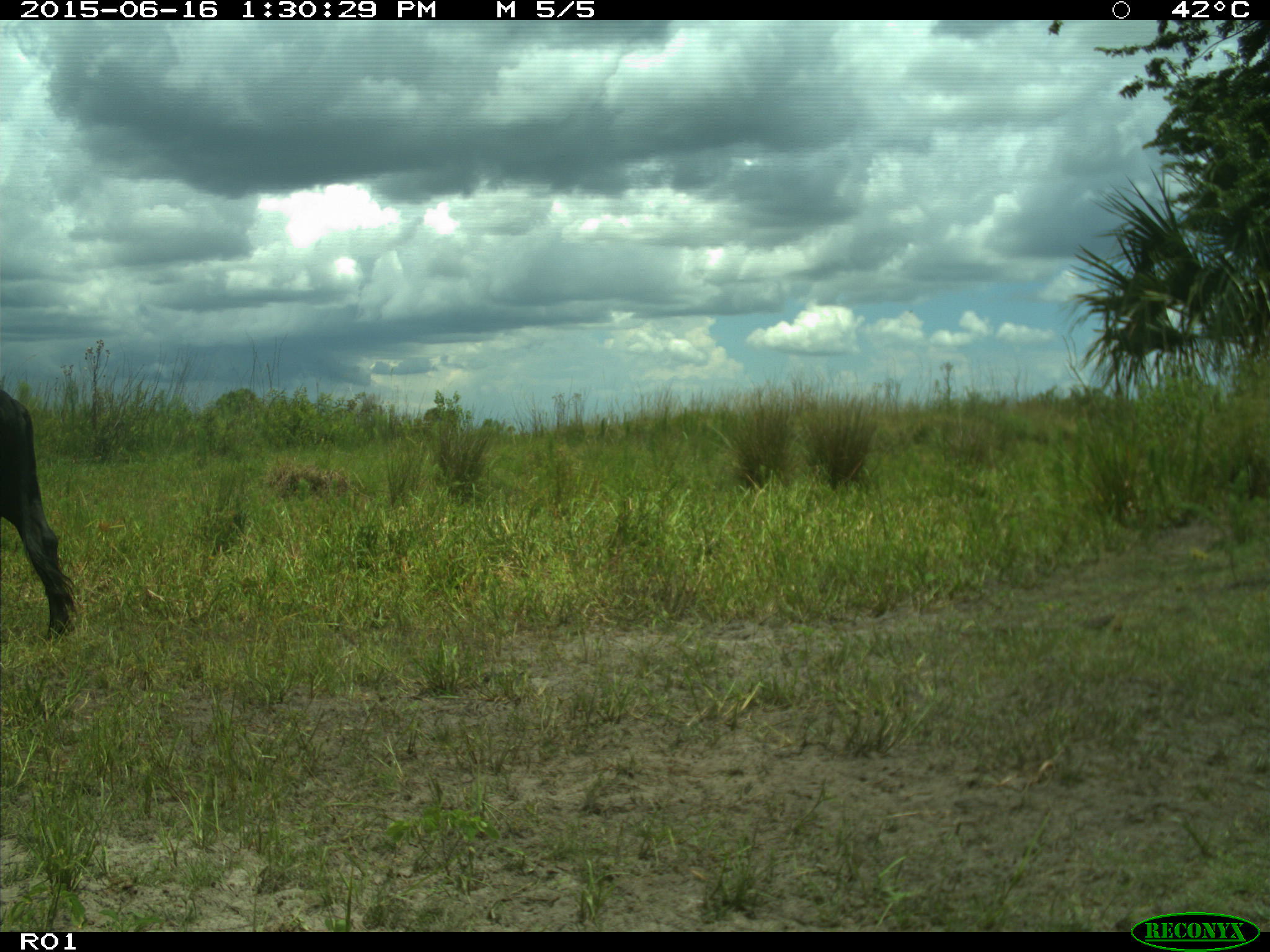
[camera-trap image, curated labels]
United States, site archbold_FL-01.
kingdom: Animalia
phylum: Chordata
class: Mammalia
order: Artiodactyla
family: Bovidae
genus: Bos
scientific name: Bos taurus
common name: domestic cow